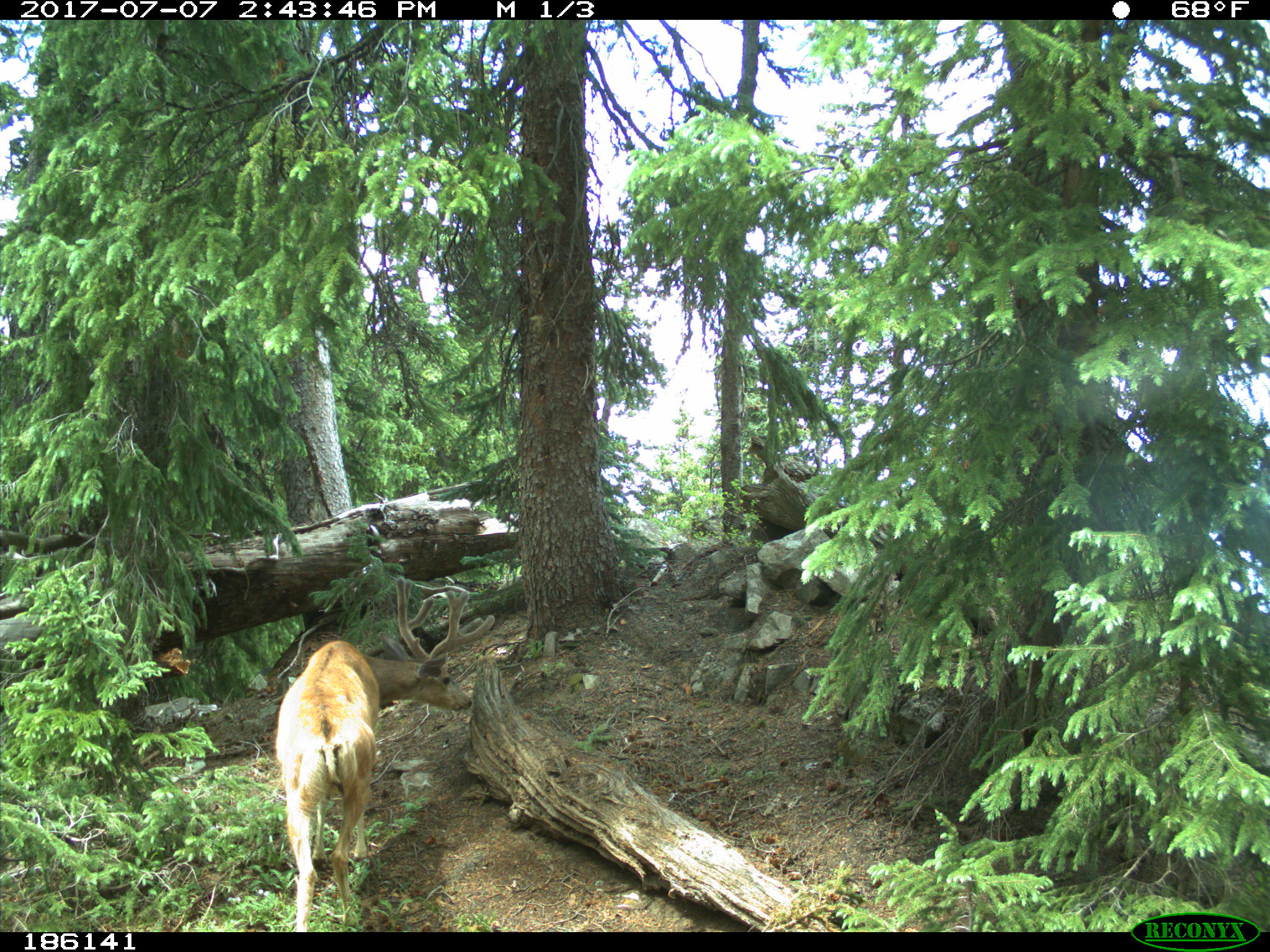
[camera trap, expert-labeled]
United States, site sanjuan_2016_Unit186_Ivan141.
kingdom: Animalia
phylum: Chordata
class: Mammalia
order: Artiodactyla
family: Cervidae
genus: Odocoileus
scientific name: Odocoileus hemionus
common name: mule deer